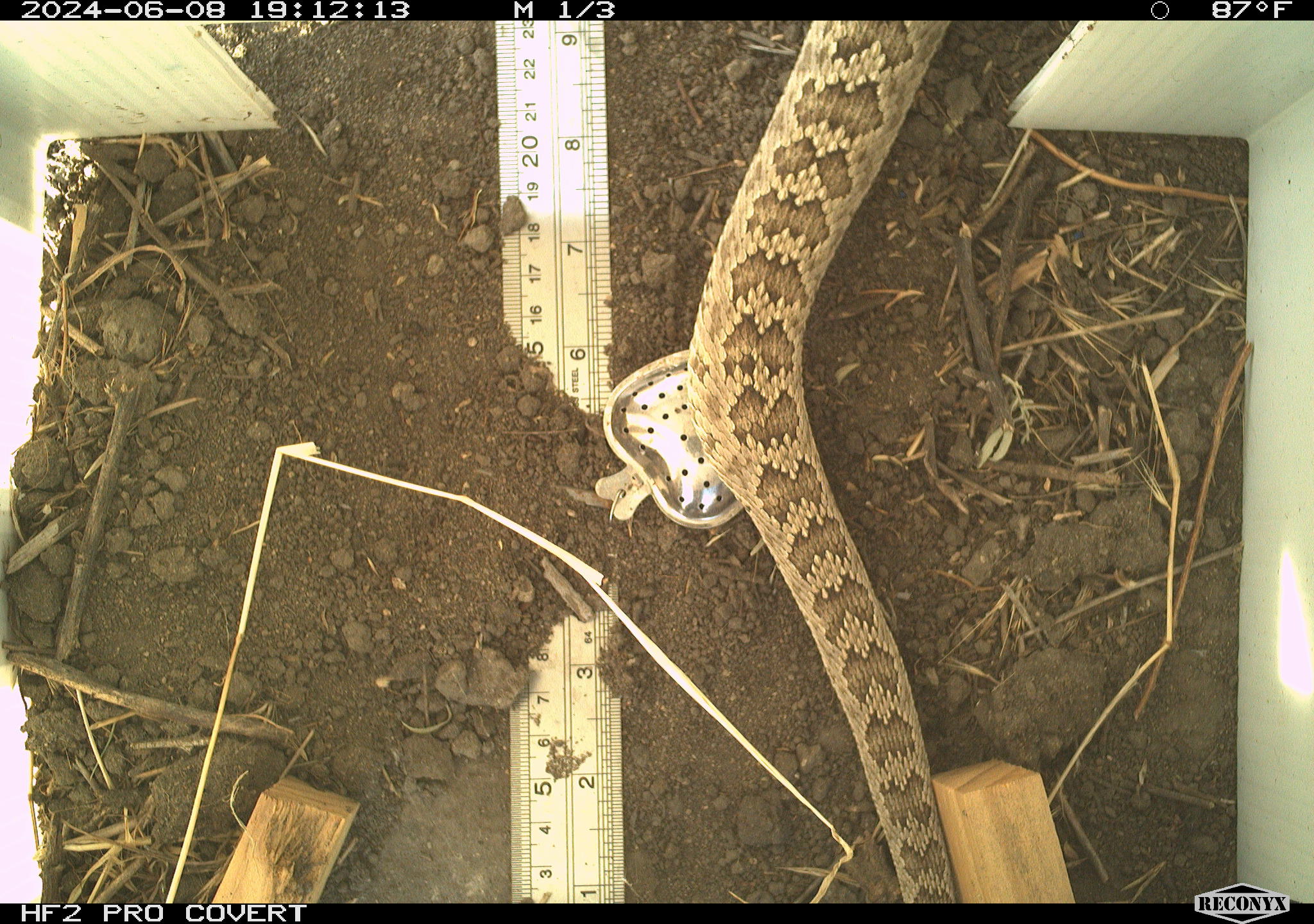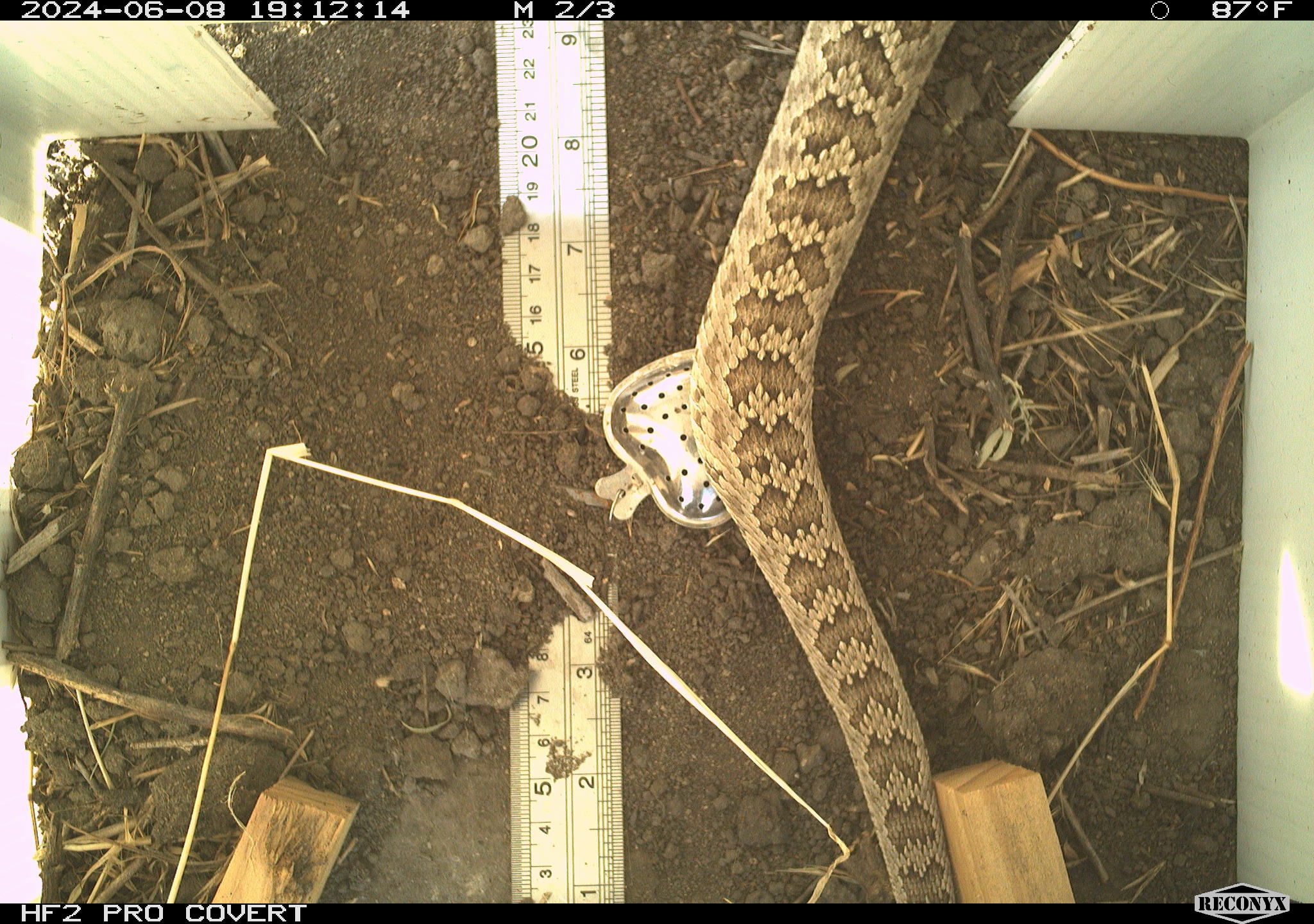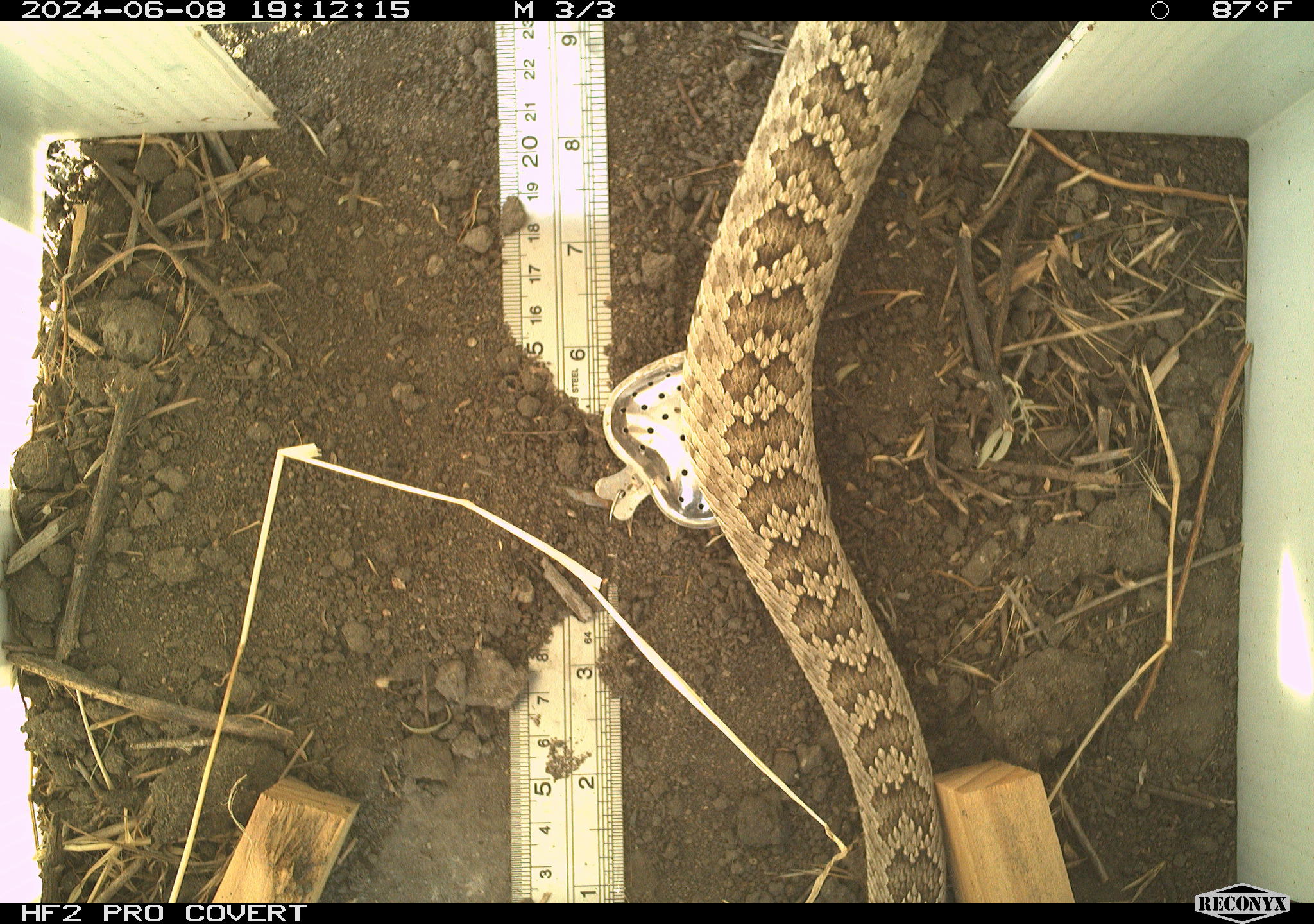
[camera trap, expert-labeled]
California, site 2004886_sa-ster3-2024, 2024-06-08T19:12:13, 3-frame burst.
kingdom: Animalia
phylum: Chordata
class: Reptilia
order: Squamata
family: Viperidae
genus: Crotalus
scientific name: Crotalus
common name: rattlers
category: crotalus species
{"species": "crotalus species (rattlers) (Crotalus)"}